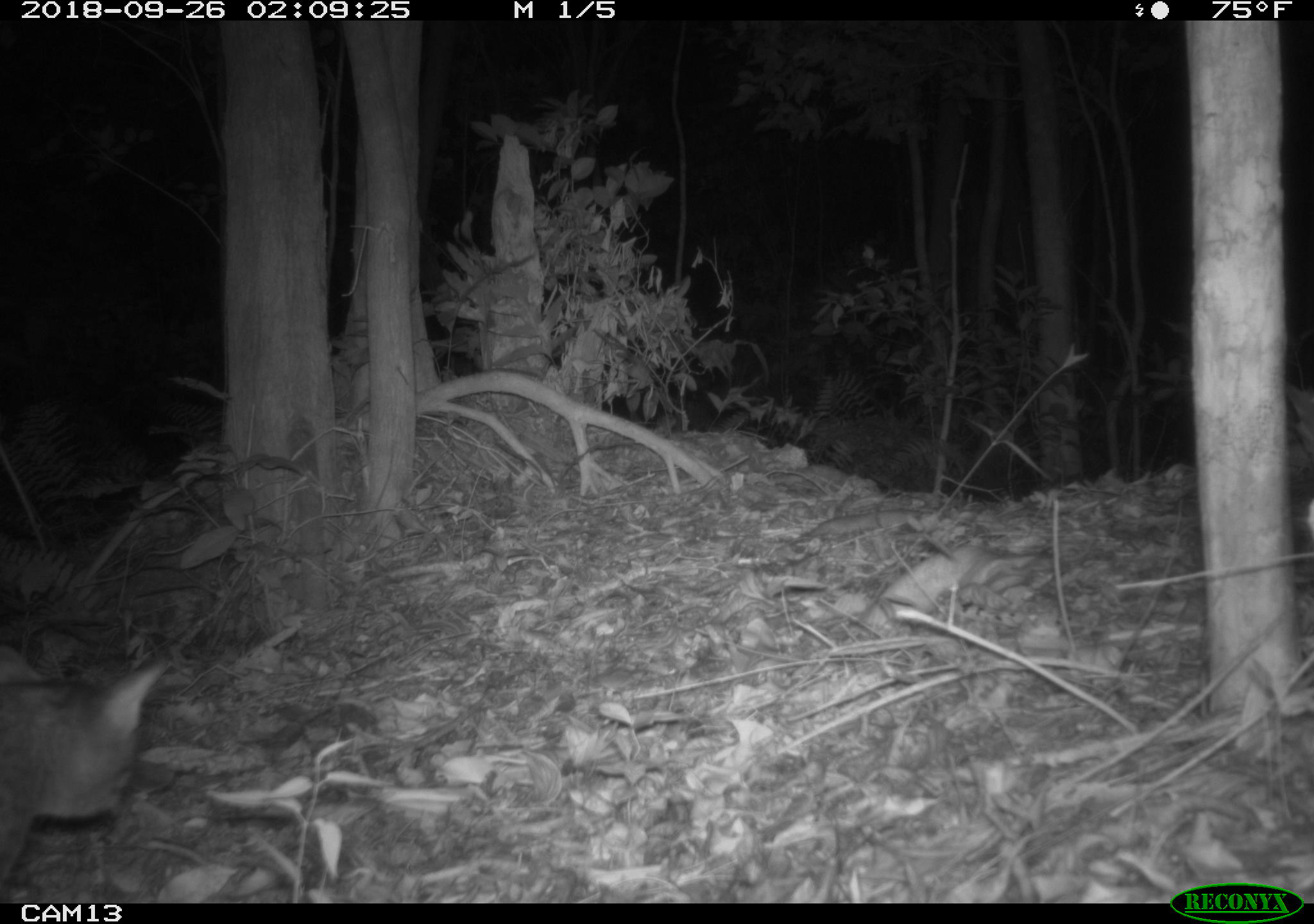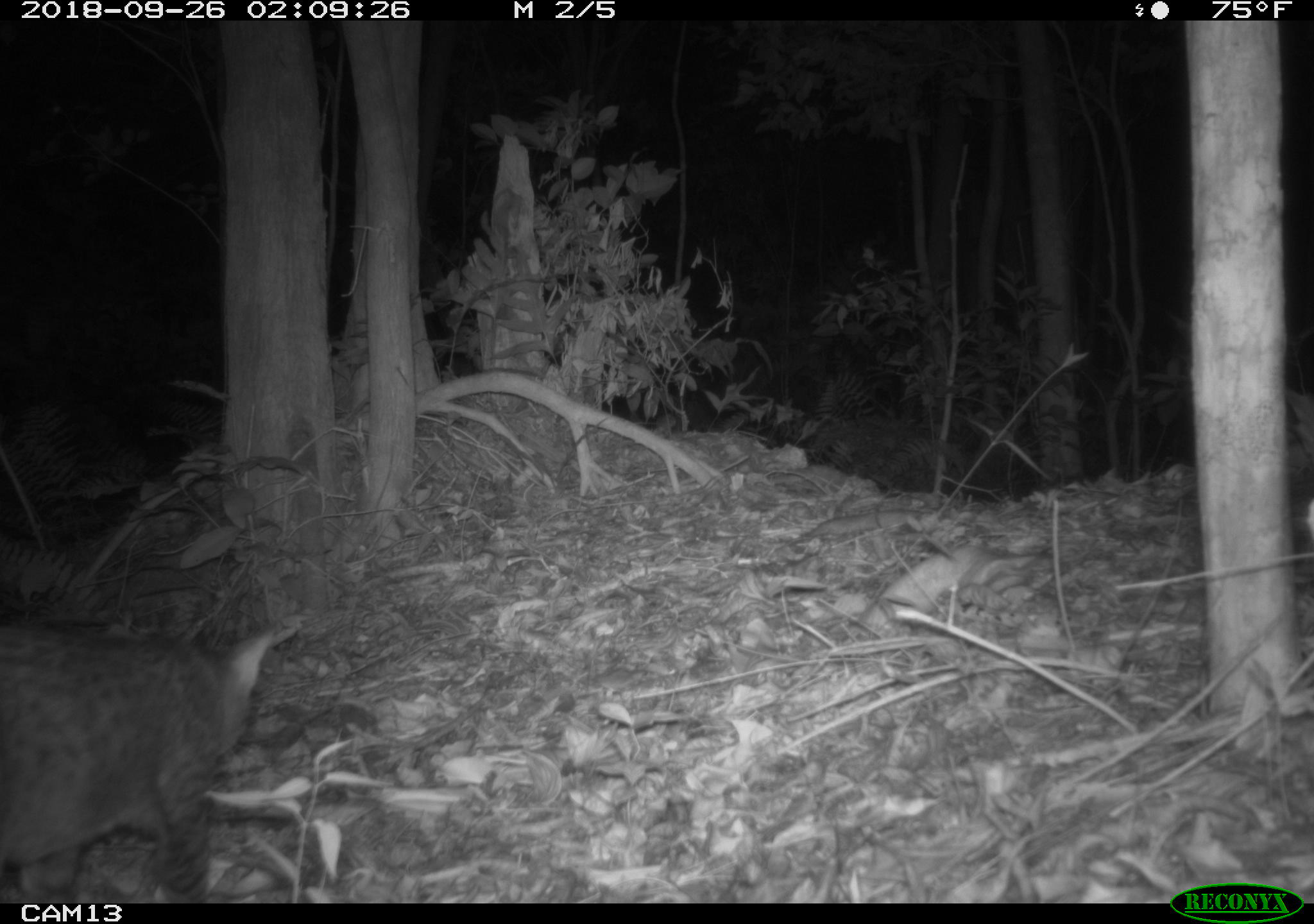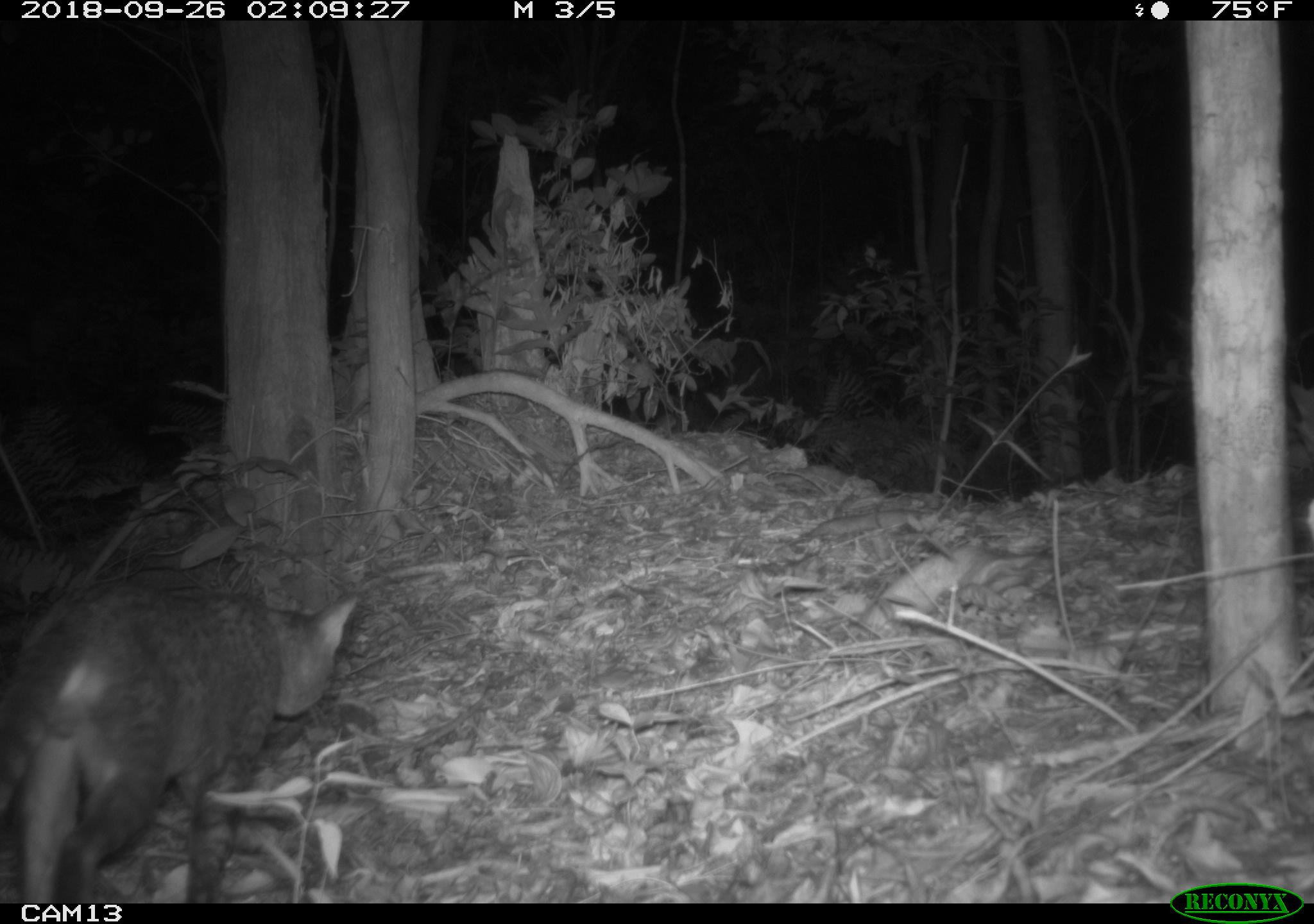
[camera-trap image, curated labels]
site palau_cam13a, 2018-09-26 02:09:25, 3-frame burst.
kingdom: Animalia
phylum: Chordata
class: Mammalia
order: Carnivora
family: Felidae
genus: Felis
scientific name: Felis catus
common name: cat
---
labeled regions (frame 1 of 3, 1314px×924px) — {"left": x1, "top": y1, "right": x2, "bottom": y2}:
cat: {"left": 0, "top": 641, "right": 167, "bottom": 900}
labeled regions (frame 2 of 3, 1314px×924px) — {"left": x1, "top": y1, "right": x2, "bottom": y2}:
cat: {"left": 0, "top": 615, "right": 287, "bottom": 904}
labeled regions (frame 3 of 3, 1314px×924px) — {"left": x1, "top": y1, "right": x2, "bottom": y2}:
cat: {"left": 2, "top": 578, "right": 363, "bottom": 909}